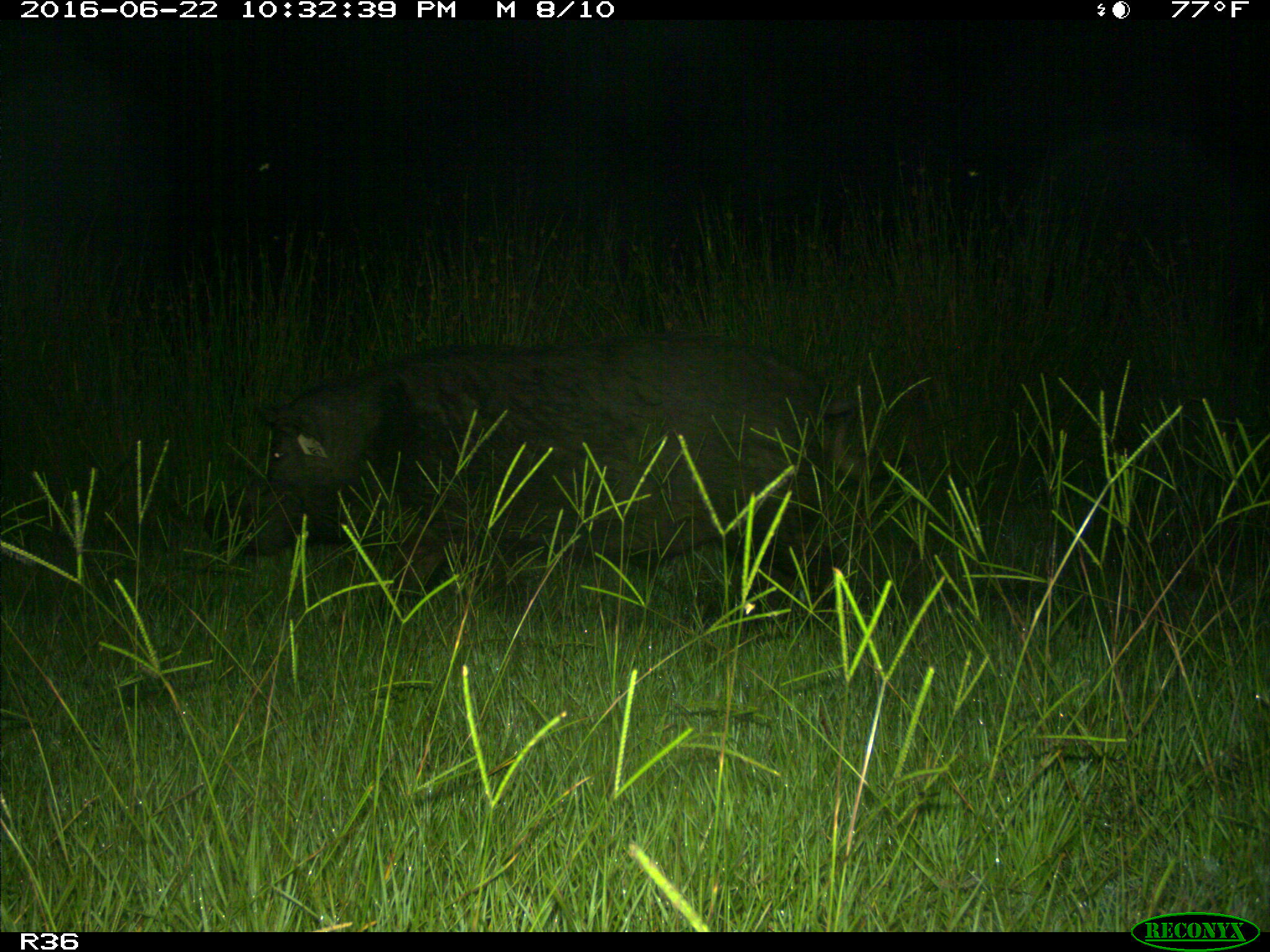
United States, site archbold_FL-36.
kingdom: Animalia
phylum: Chordata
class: Mammalia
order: Artiodactyla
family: Suidae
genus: Sus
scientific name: Sus scrofa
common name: wild boar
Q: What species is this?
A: Sus scrofa (wild boar).